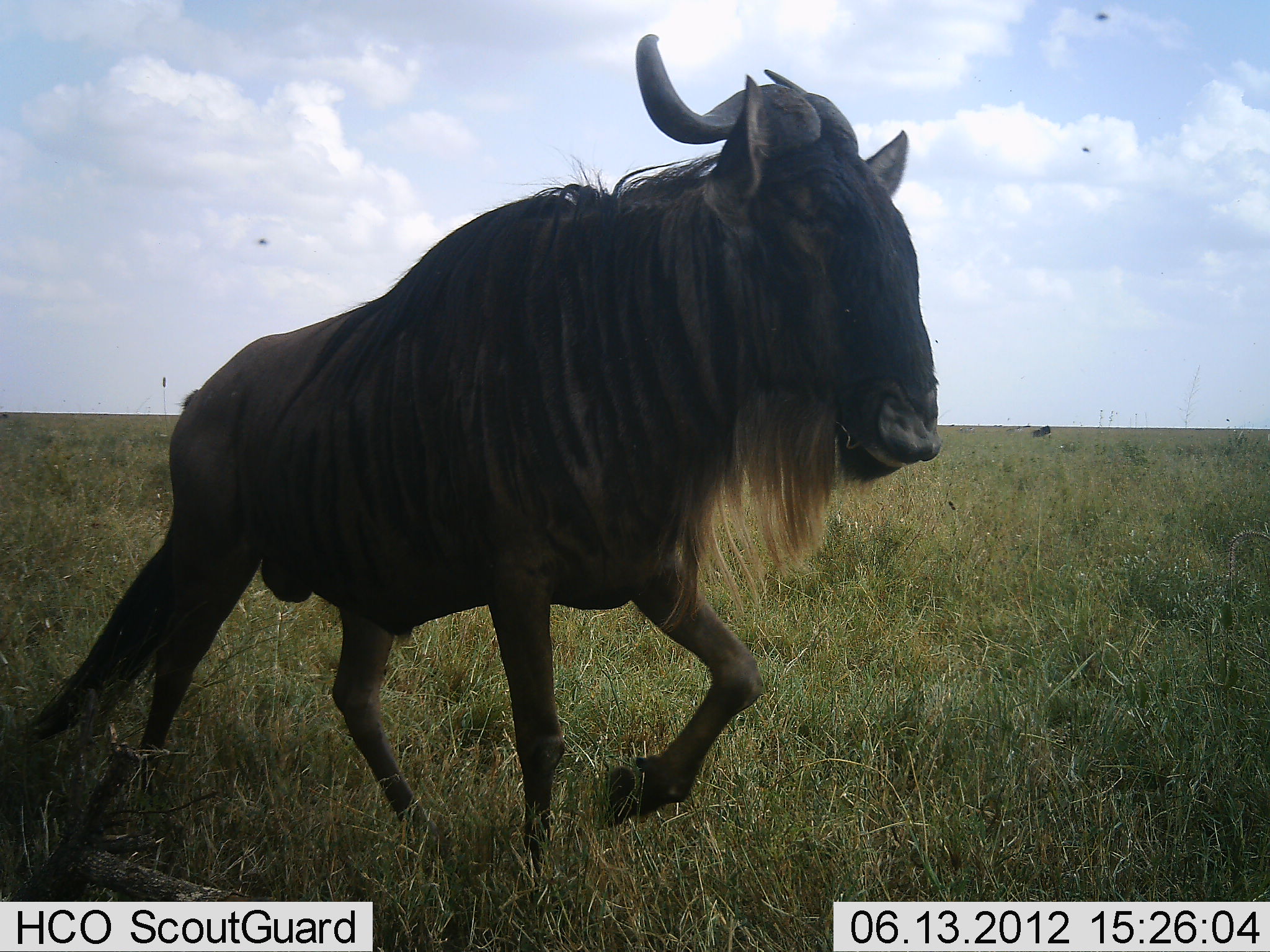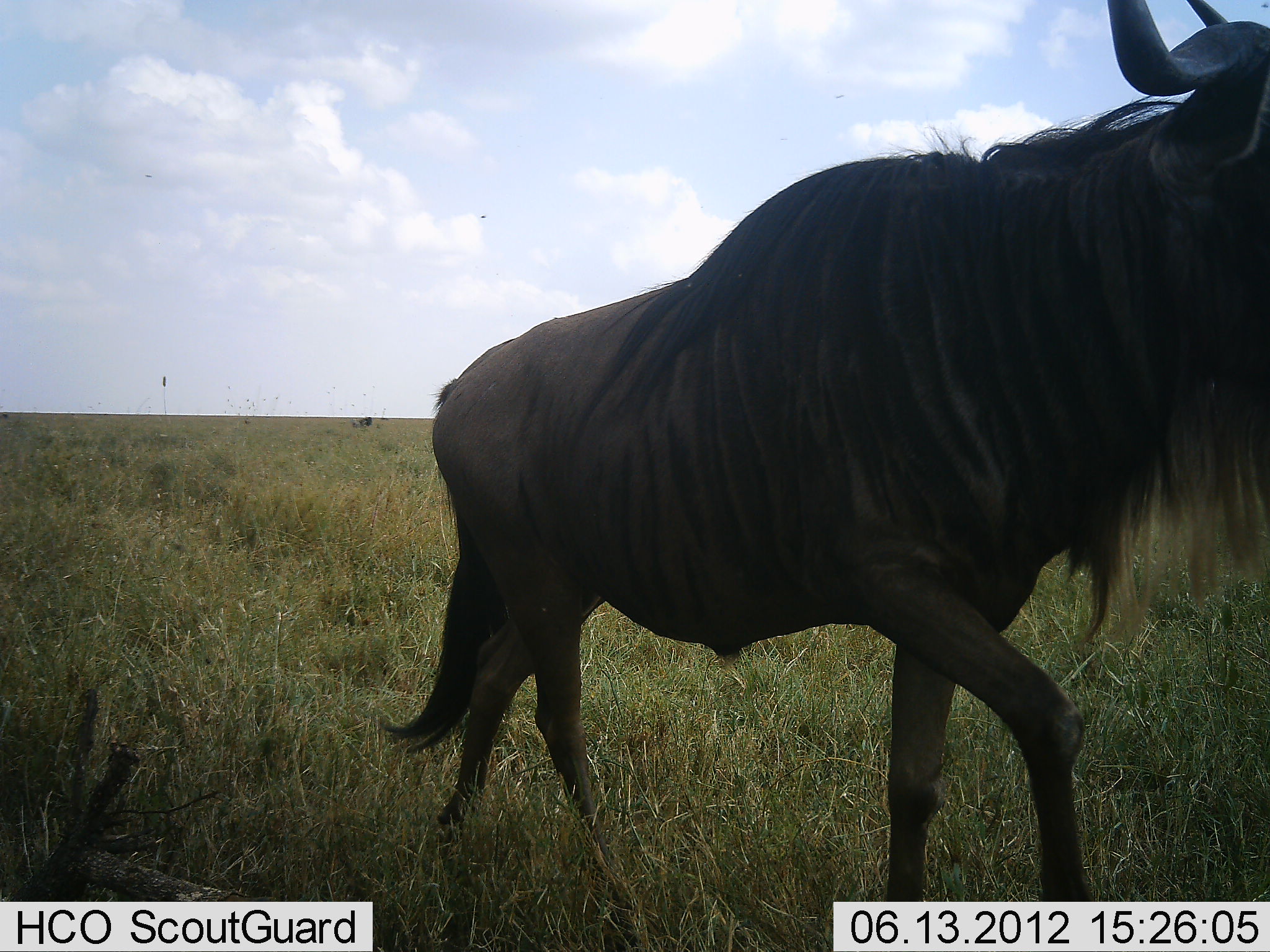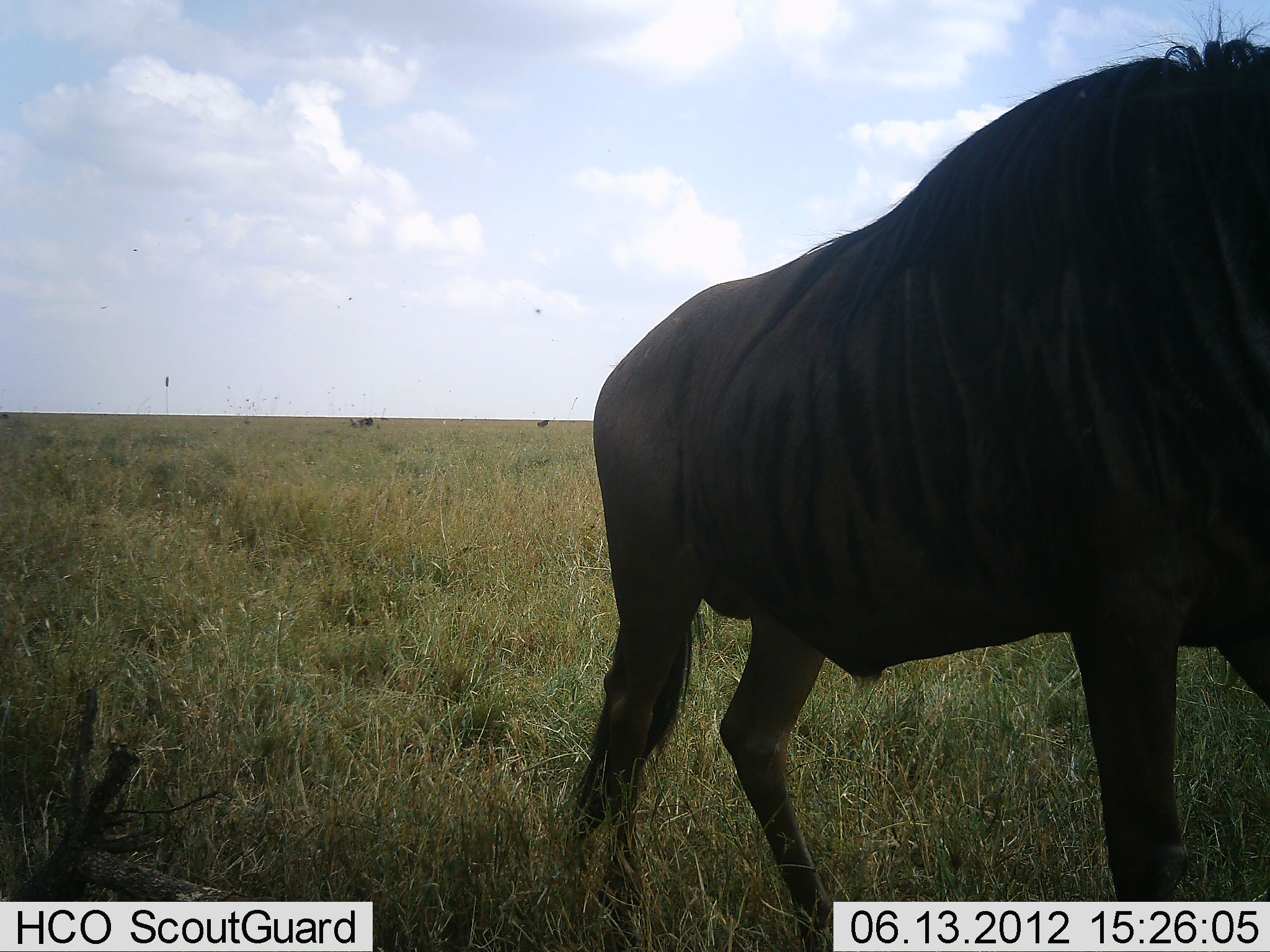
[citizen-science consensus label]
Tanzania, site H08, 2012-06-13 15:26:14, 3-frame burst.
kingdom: Animalia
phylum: Chordata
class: Mammalia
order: Artiodactyla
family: Bovidae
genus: Connochaetes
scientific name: Connochaetes taurinus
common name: blue wildebeest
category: wildebeest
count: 1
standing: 20%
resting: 0%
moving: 100%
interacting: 0%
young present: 0%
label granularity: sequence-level